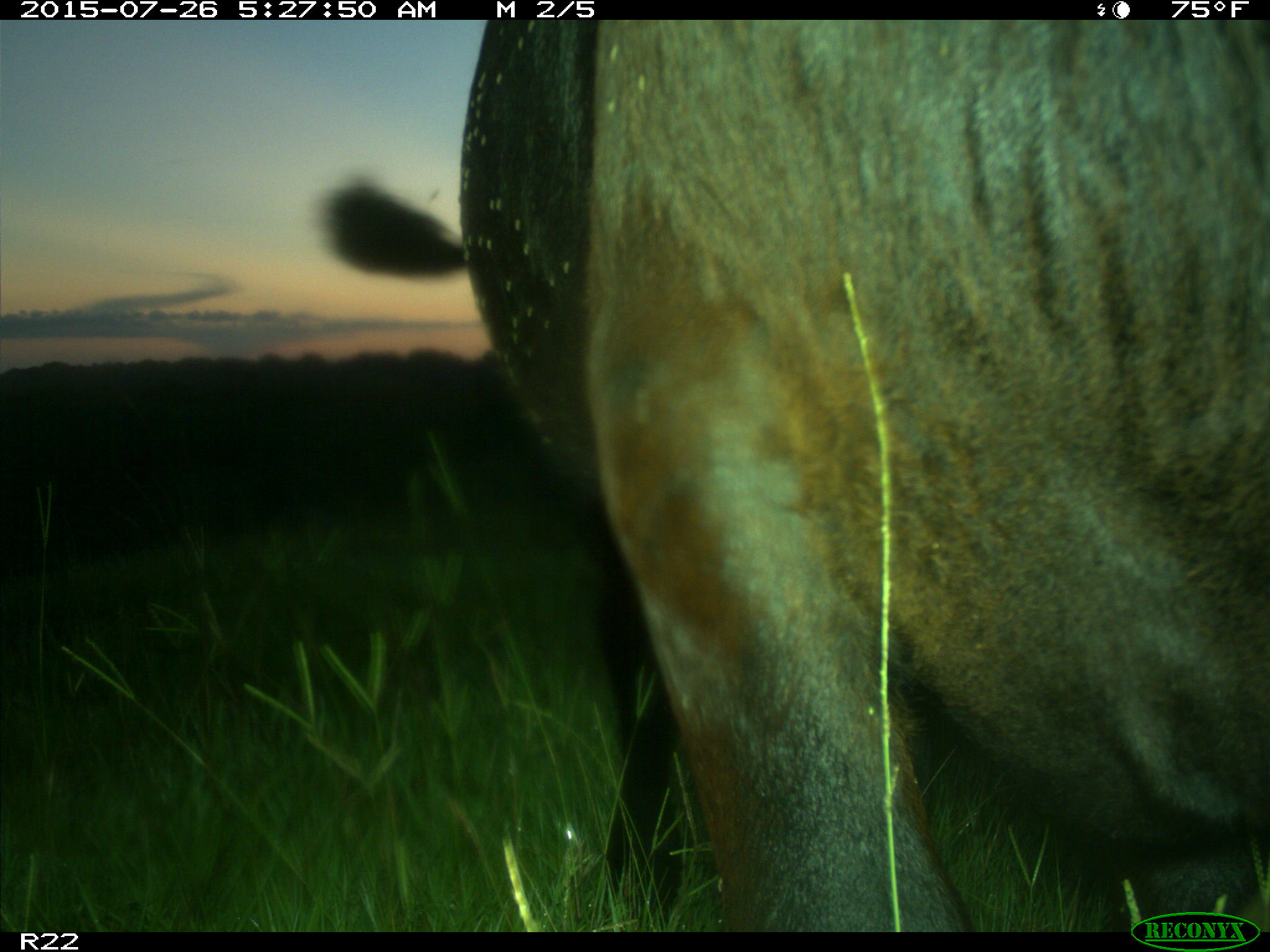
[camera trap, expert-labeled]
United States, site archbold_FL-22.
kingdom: Animalia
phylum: Chordata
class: Mammalia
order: Artiodactyla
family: Bovidae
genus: Bos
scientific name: Bos taurus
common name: domestic cow